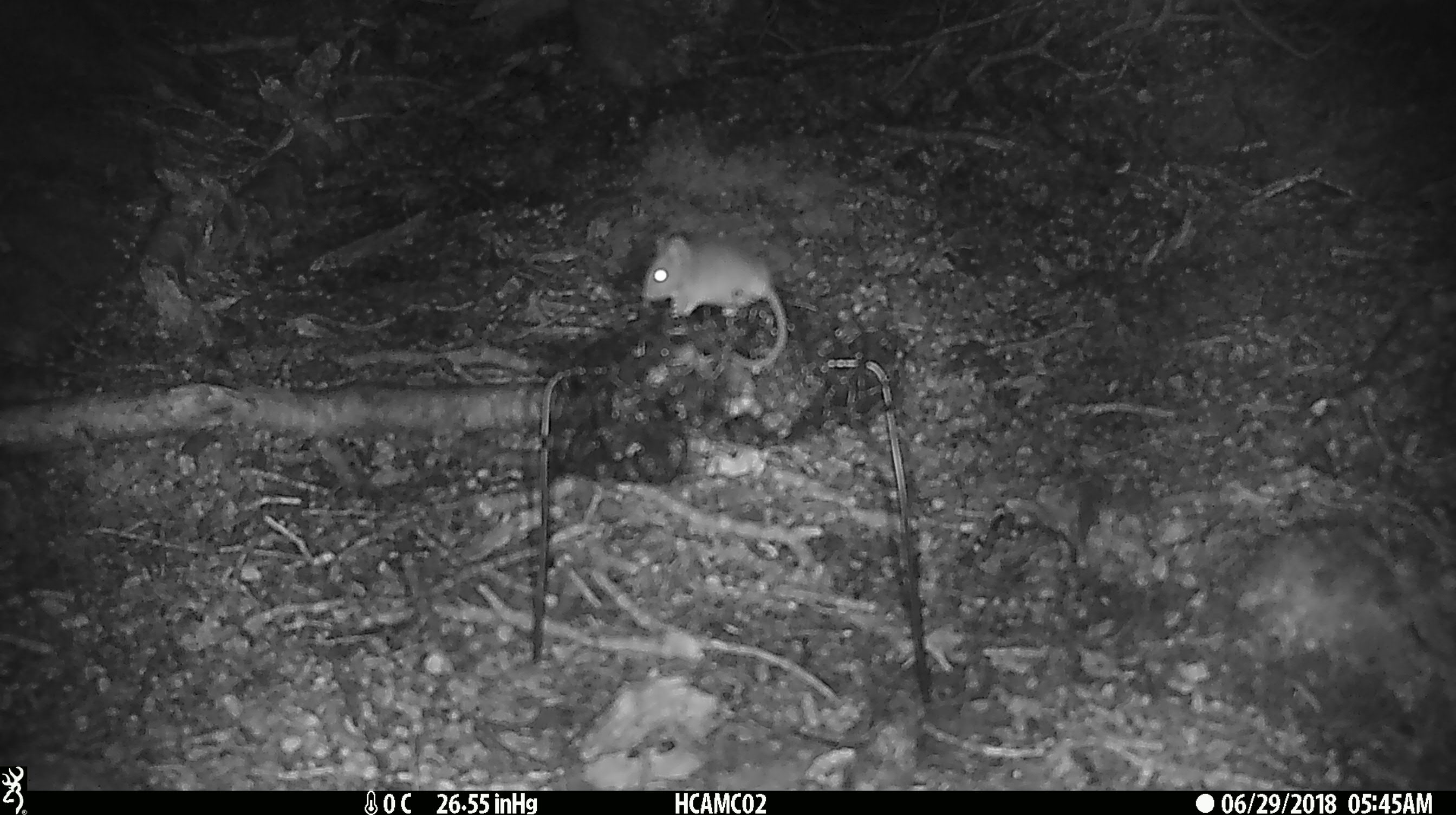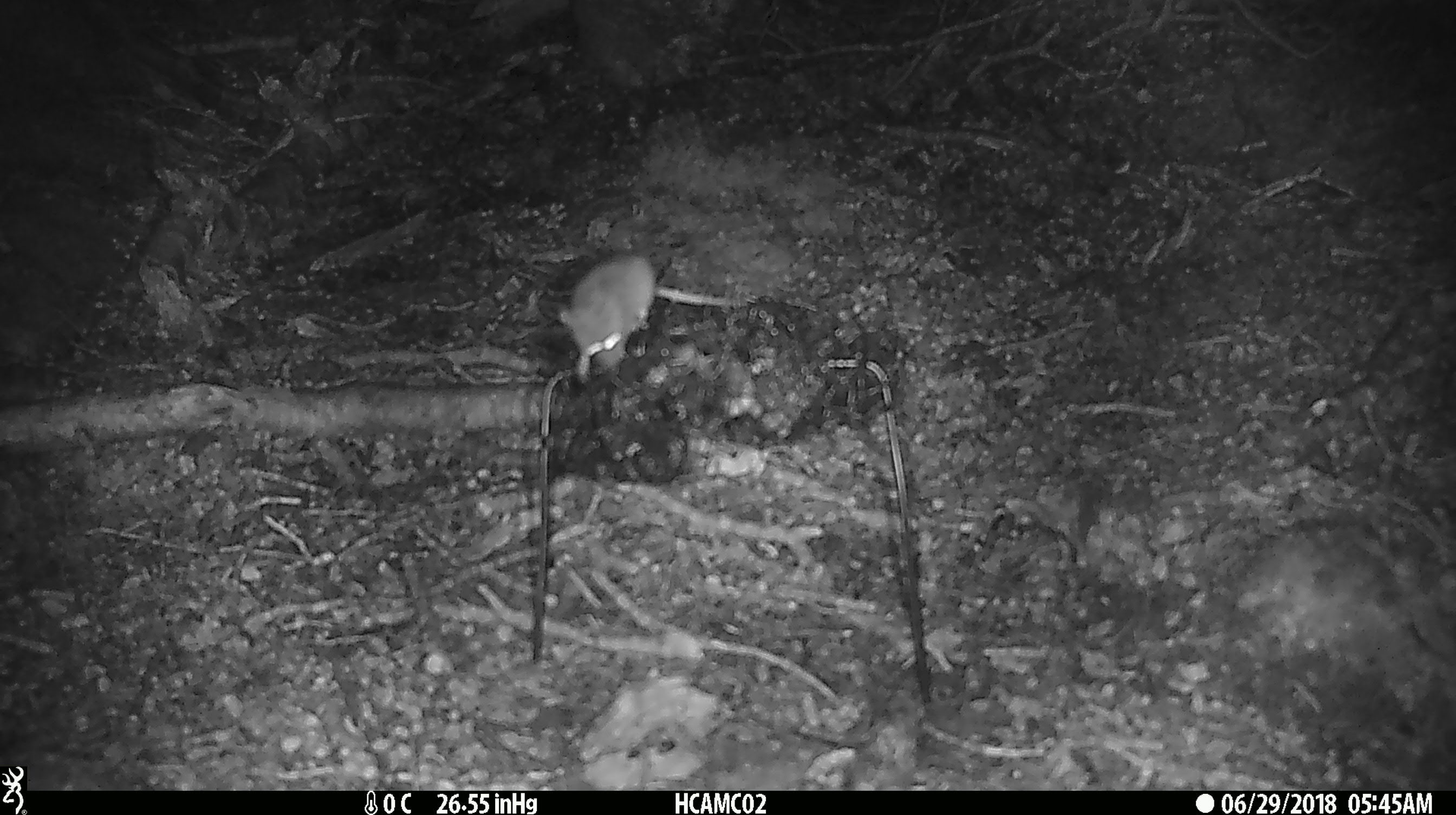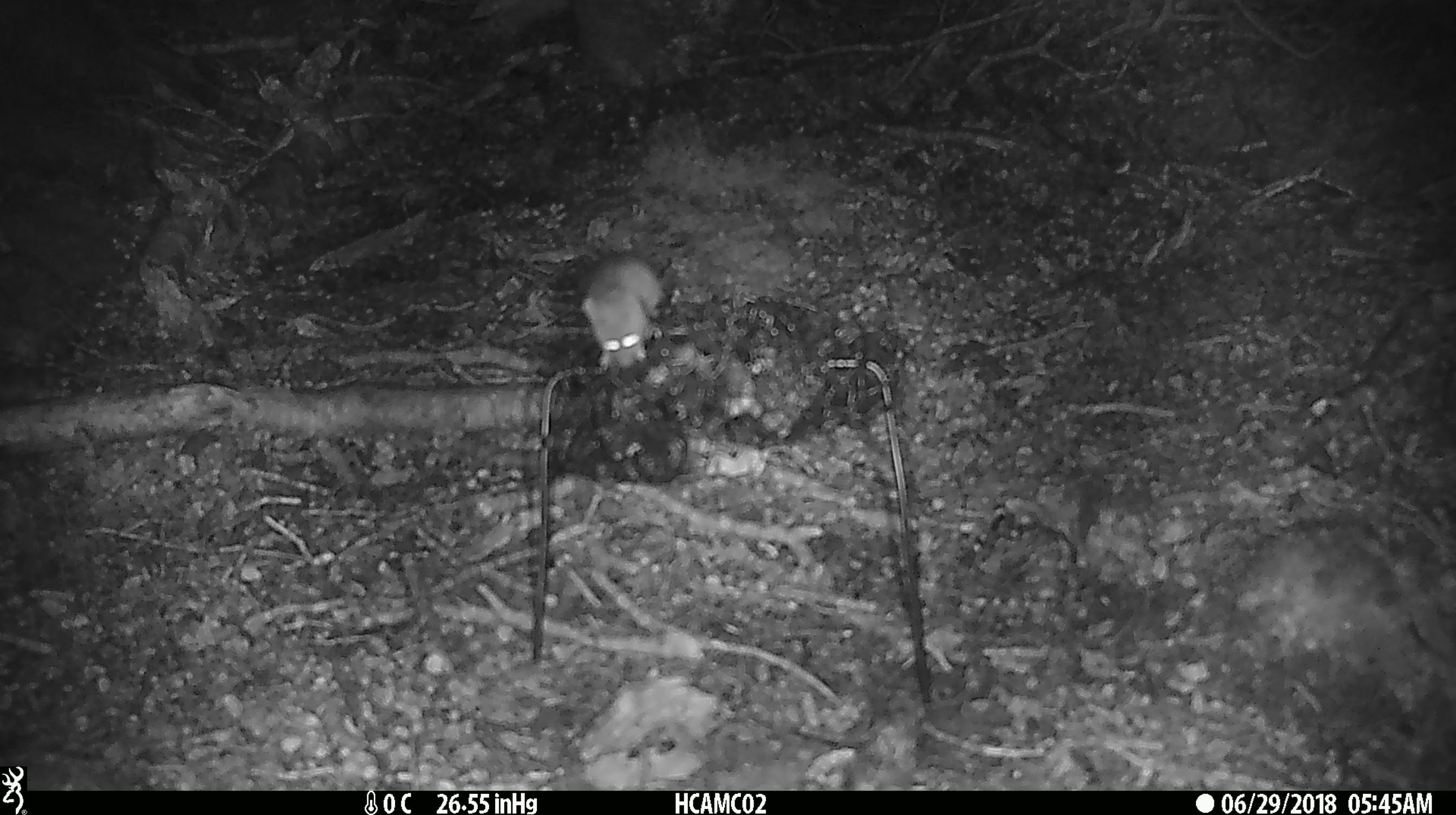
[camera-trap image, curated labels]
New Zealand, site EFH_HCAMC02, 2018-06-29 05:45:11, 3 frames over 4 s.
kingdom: Animalia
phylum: Chordata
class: Mammalia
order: Rodentia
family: Muridae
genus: Mus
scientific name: Mus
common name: mouse